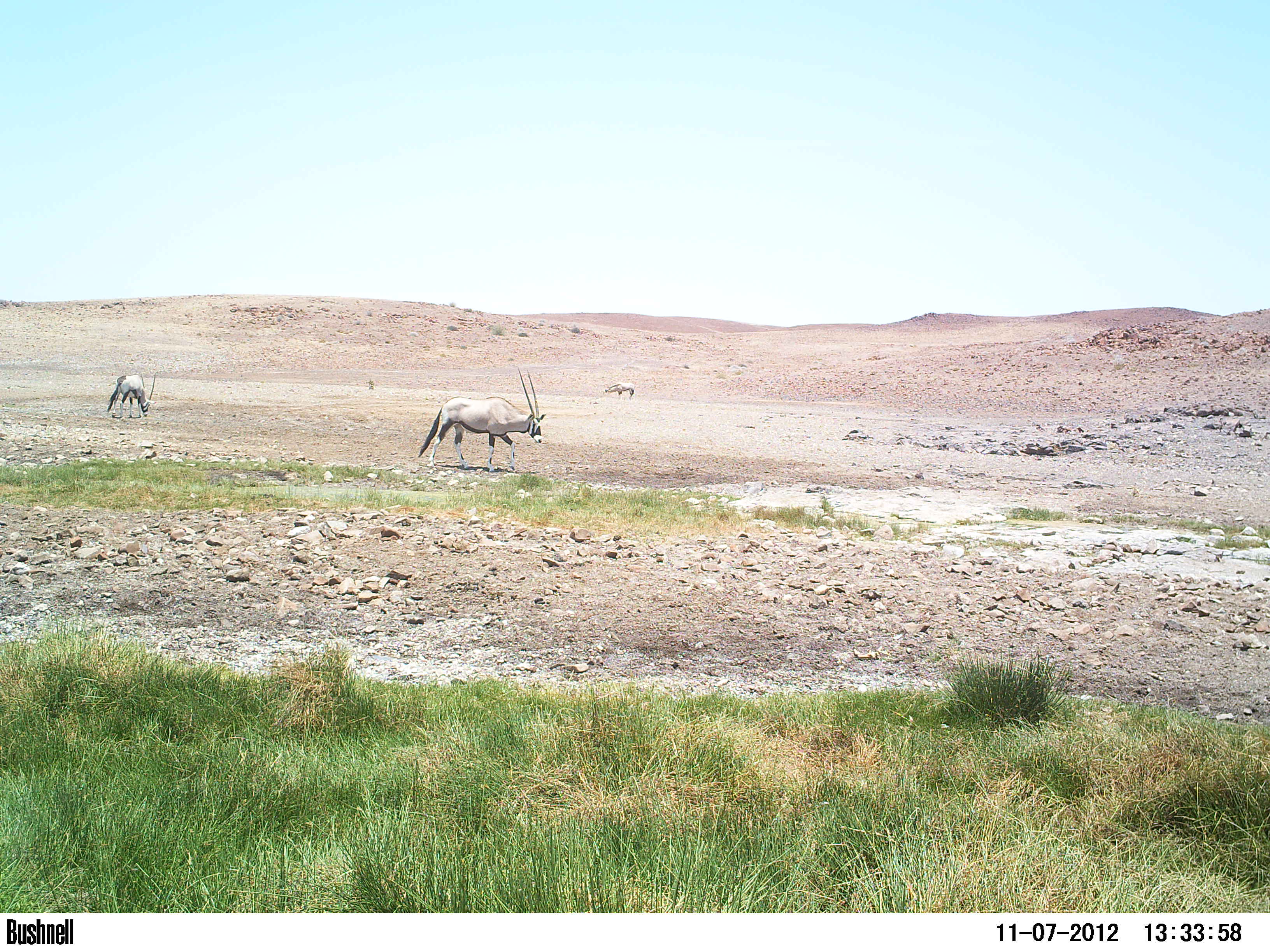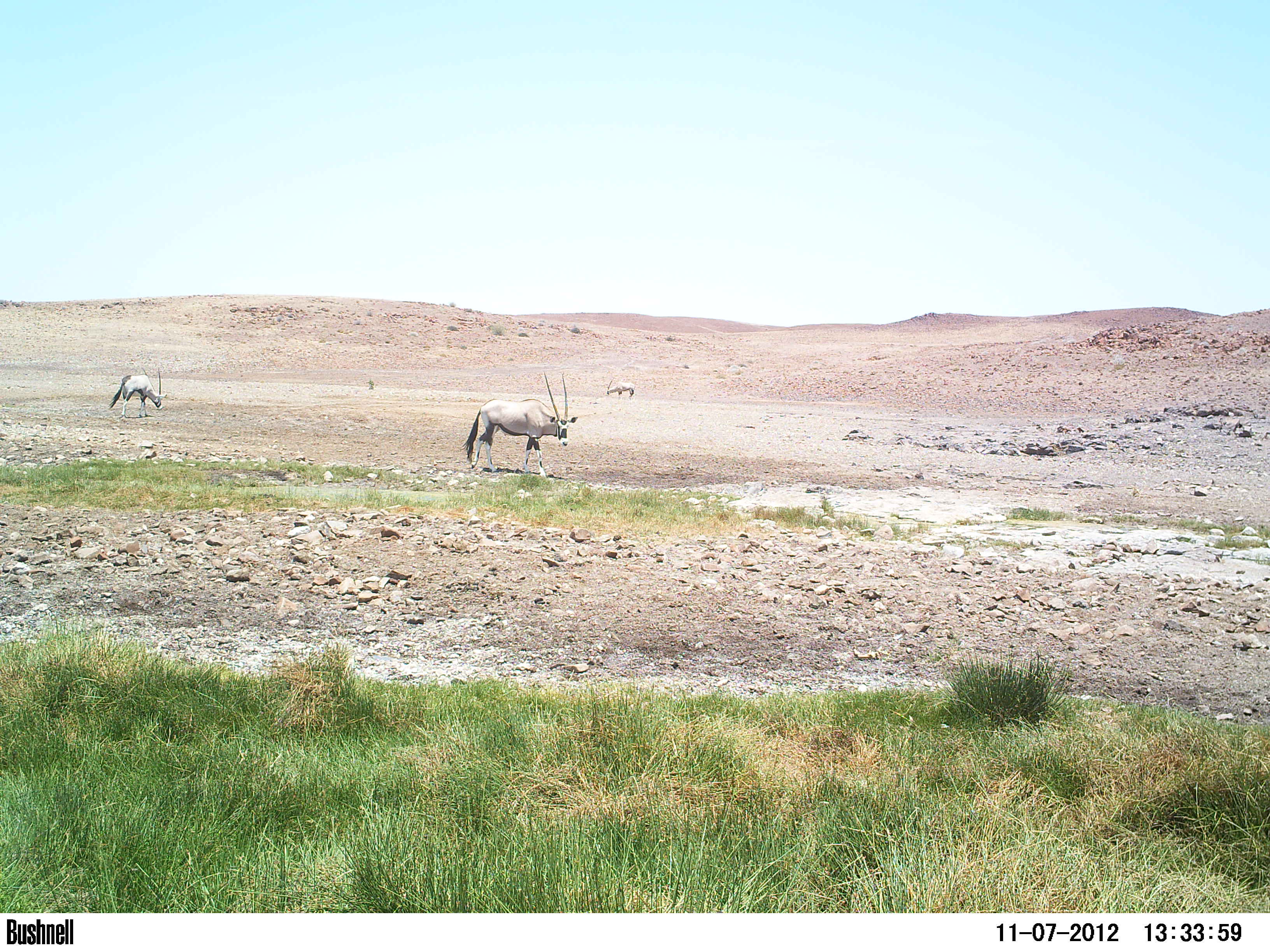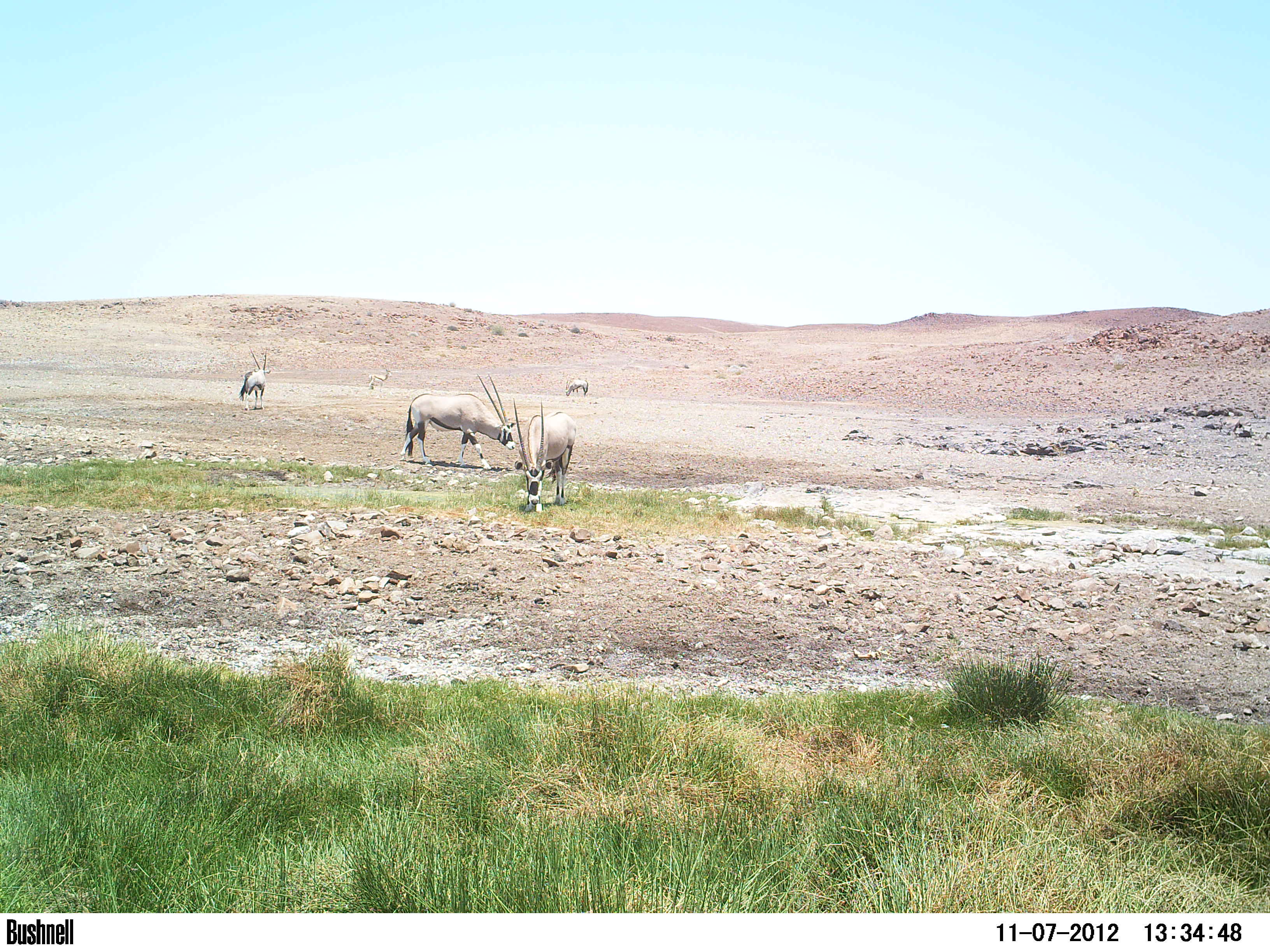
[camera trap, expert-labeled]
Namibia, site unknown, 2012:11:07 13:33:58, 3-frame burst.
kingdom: Animalia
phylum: Chordata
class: Mammalia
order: Artiodactyla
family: Bovidae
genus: Oryx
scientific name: Oryx gazella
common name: gemsbok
Oryx gazella (gemsbok).